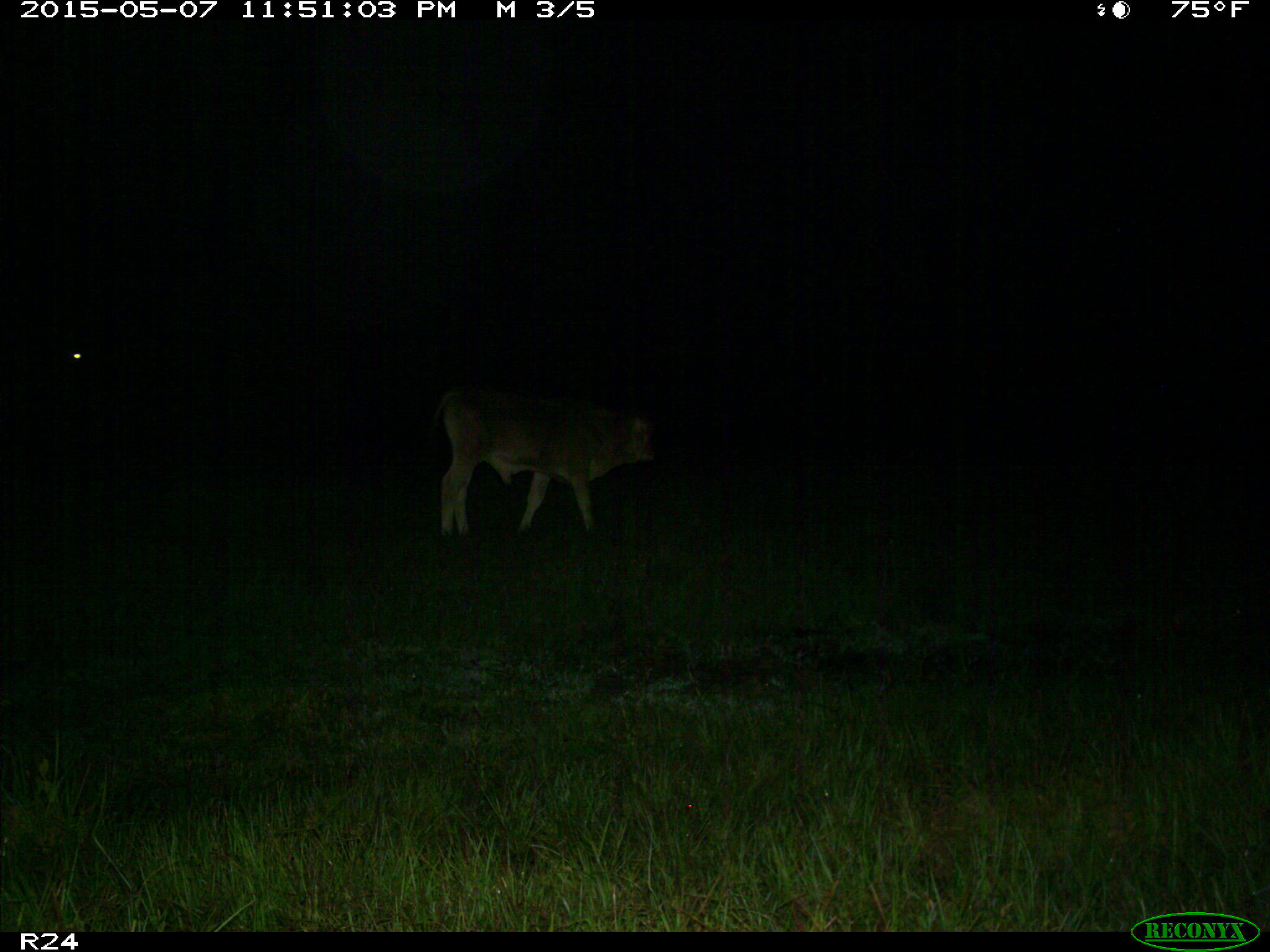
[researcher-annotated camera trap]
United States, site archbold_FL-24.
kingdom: Animalia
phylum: Chordata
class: Mammalia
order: Artiodactyla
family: Bovidae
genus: Bos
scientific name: Bos taurus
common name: domestic cow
Bos taurus (domestic cow).